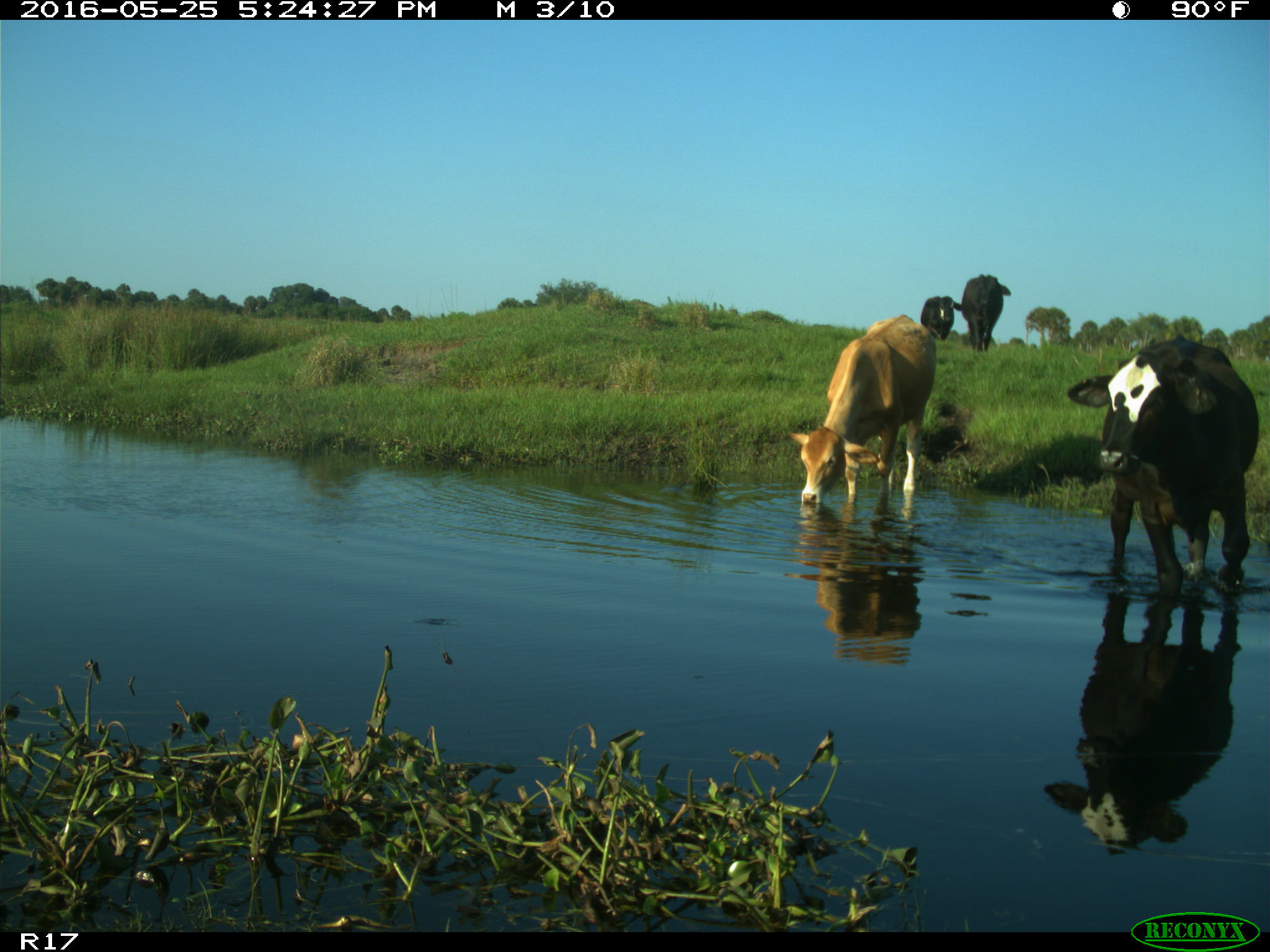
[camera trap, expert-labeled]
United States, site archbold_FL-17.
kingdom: Animalia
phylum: Chordata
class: Mammalia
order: Artiodactyla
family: Bovidae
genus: Bos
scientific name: Bos taurus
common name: domestic cow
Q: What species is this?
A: Bos taurus (domestic cow).